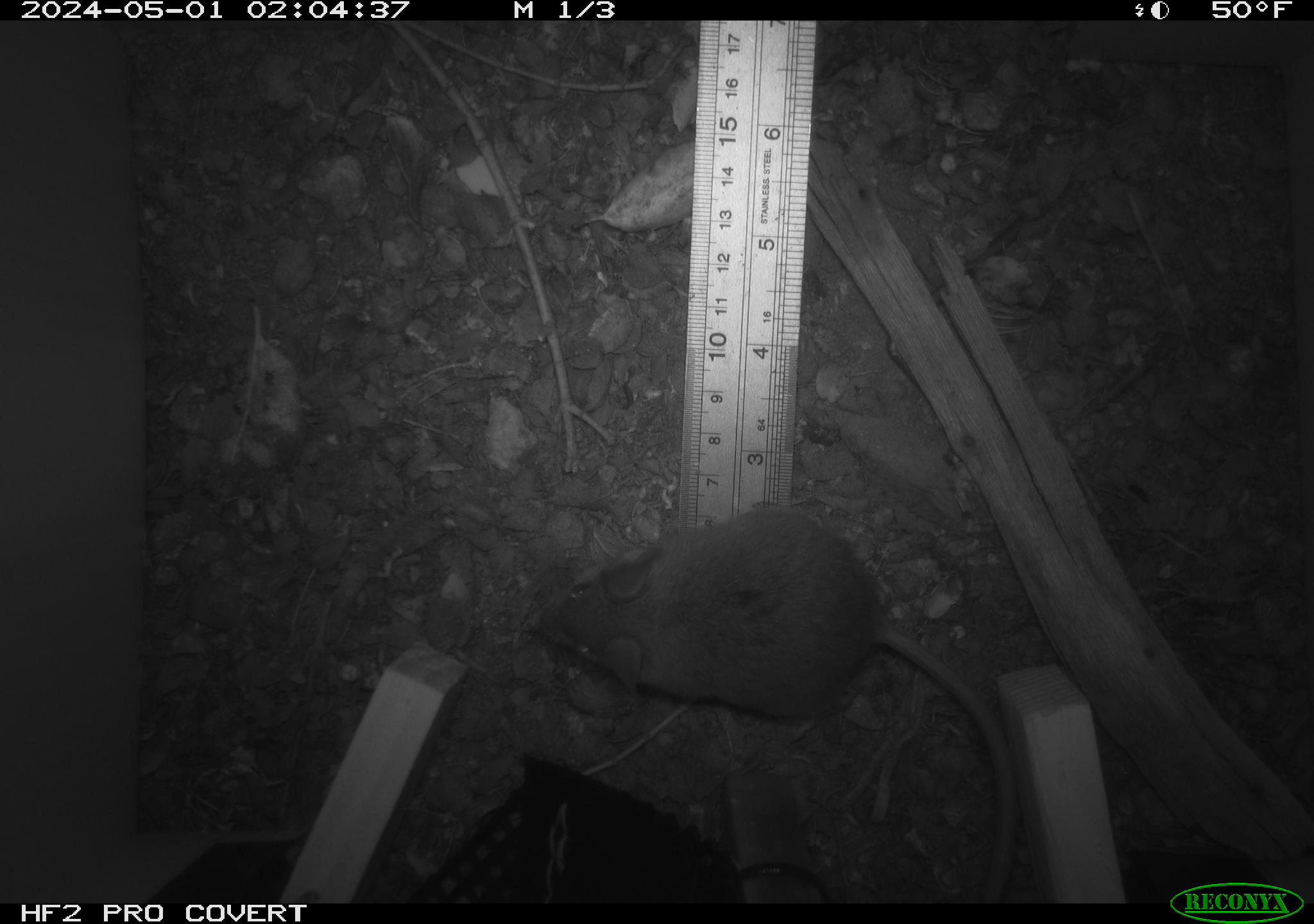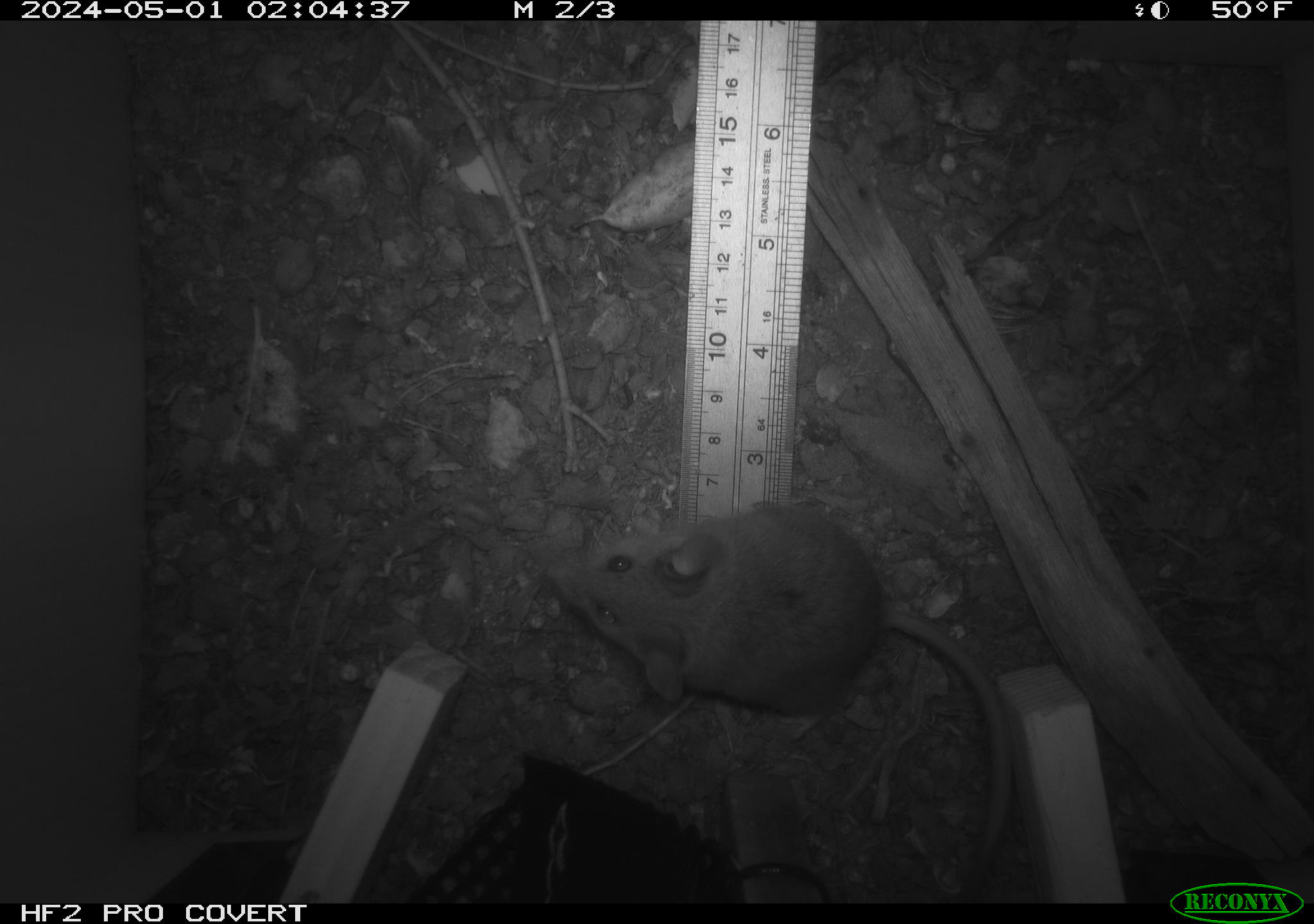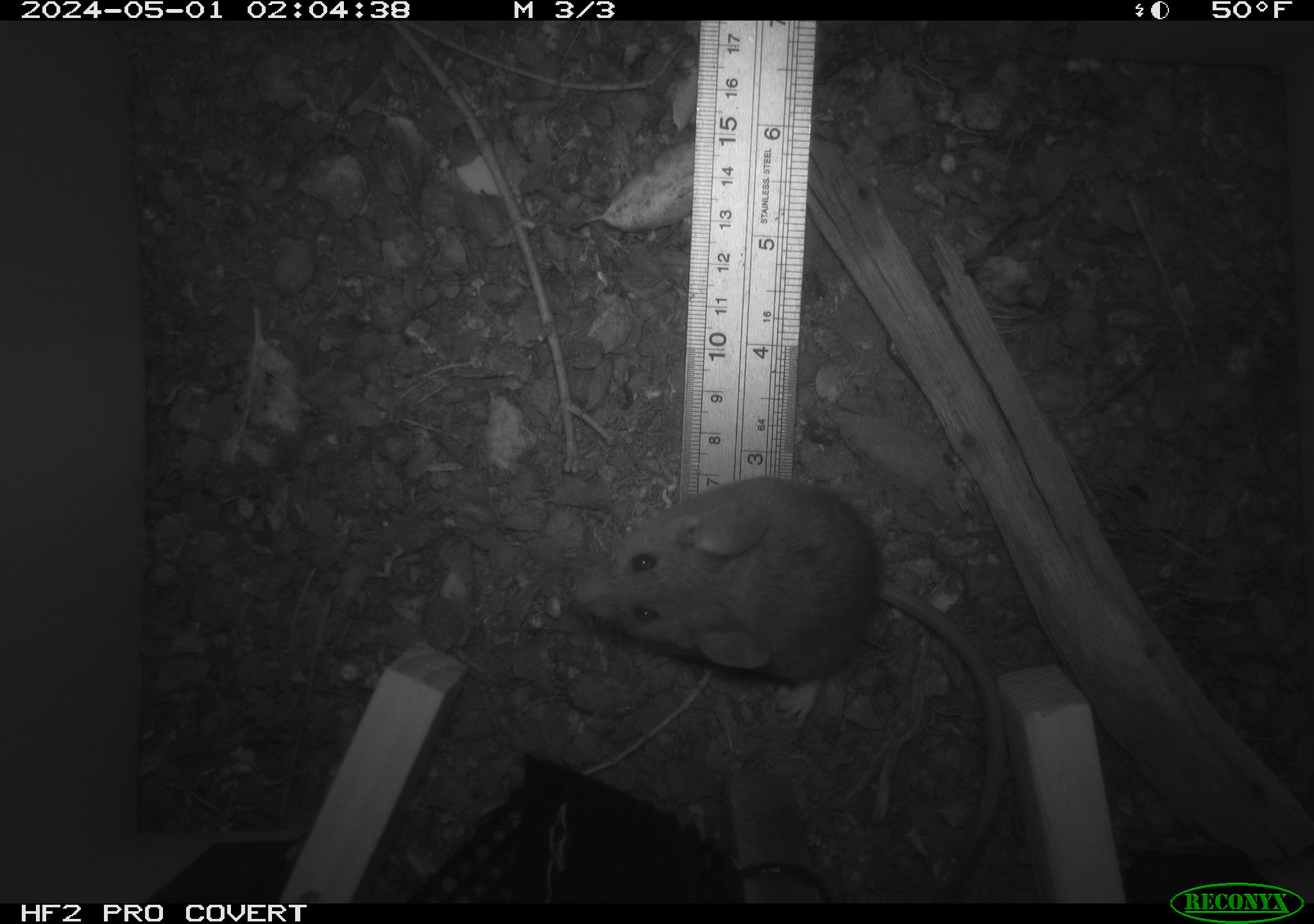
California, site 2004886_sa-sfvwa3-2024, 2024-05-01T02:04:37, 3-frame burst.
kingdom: Animalia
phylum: Chordata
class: Mammalia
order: Rodentia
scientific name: Rodentia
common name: mouse species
Mouse species (Rodentia).